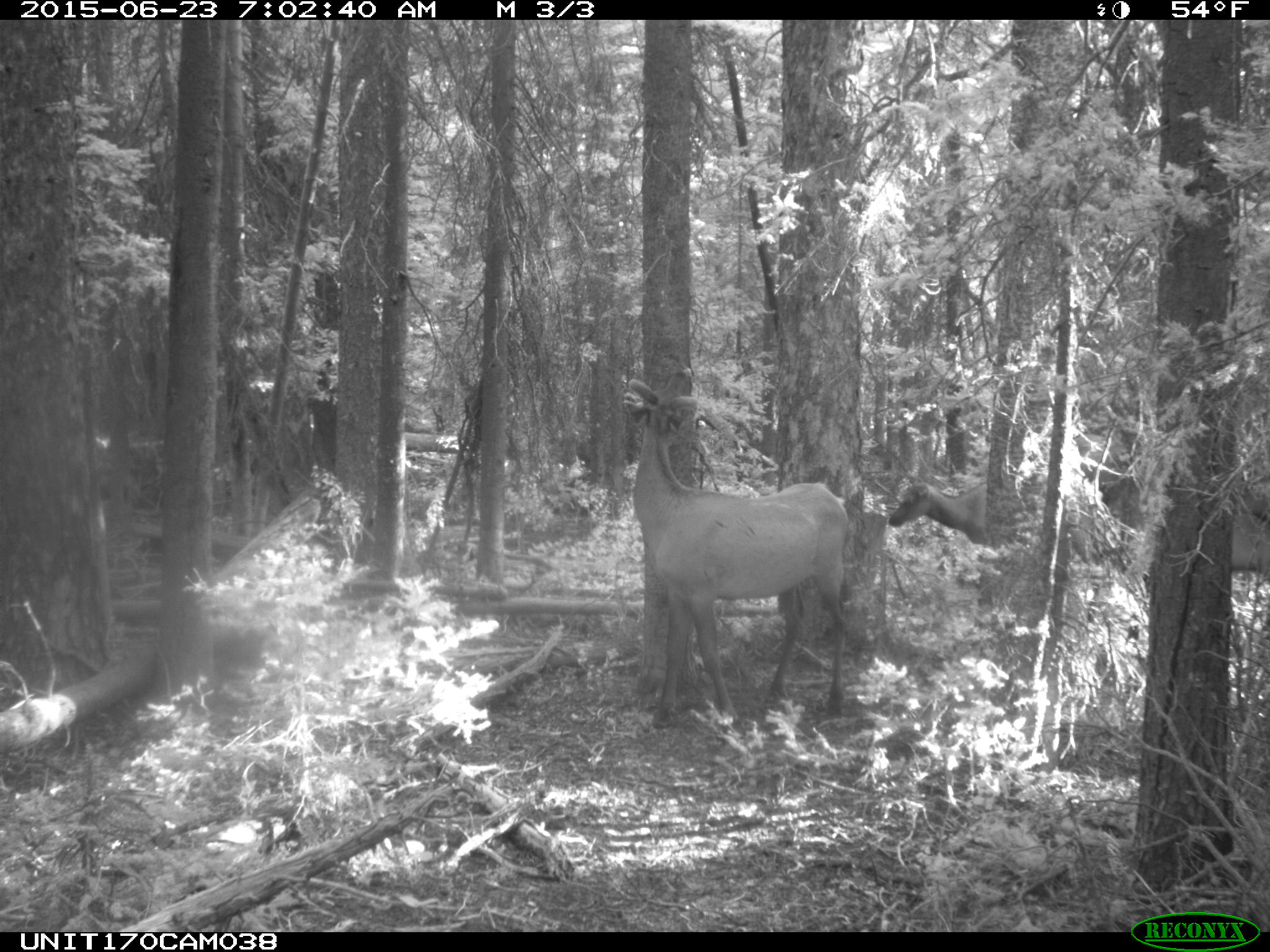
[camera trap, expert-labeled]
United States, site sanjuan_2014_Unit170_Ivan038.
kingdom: Animalia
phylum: Chordata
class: Mammalia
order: Artiodactyla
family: Cervidae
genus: Cervus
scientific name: Cervus elaphus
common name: red deer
Cervus elaphus (red deer).